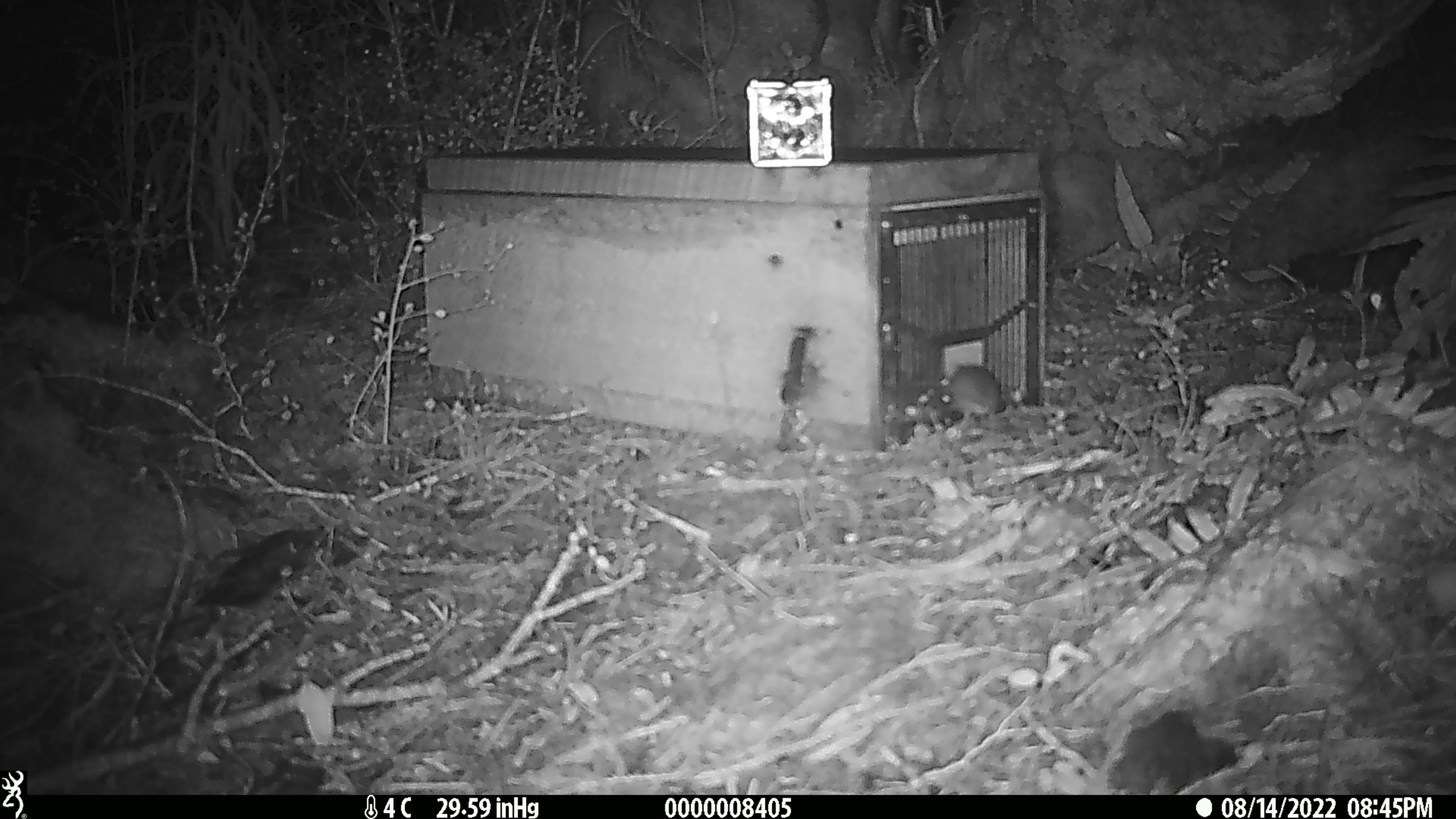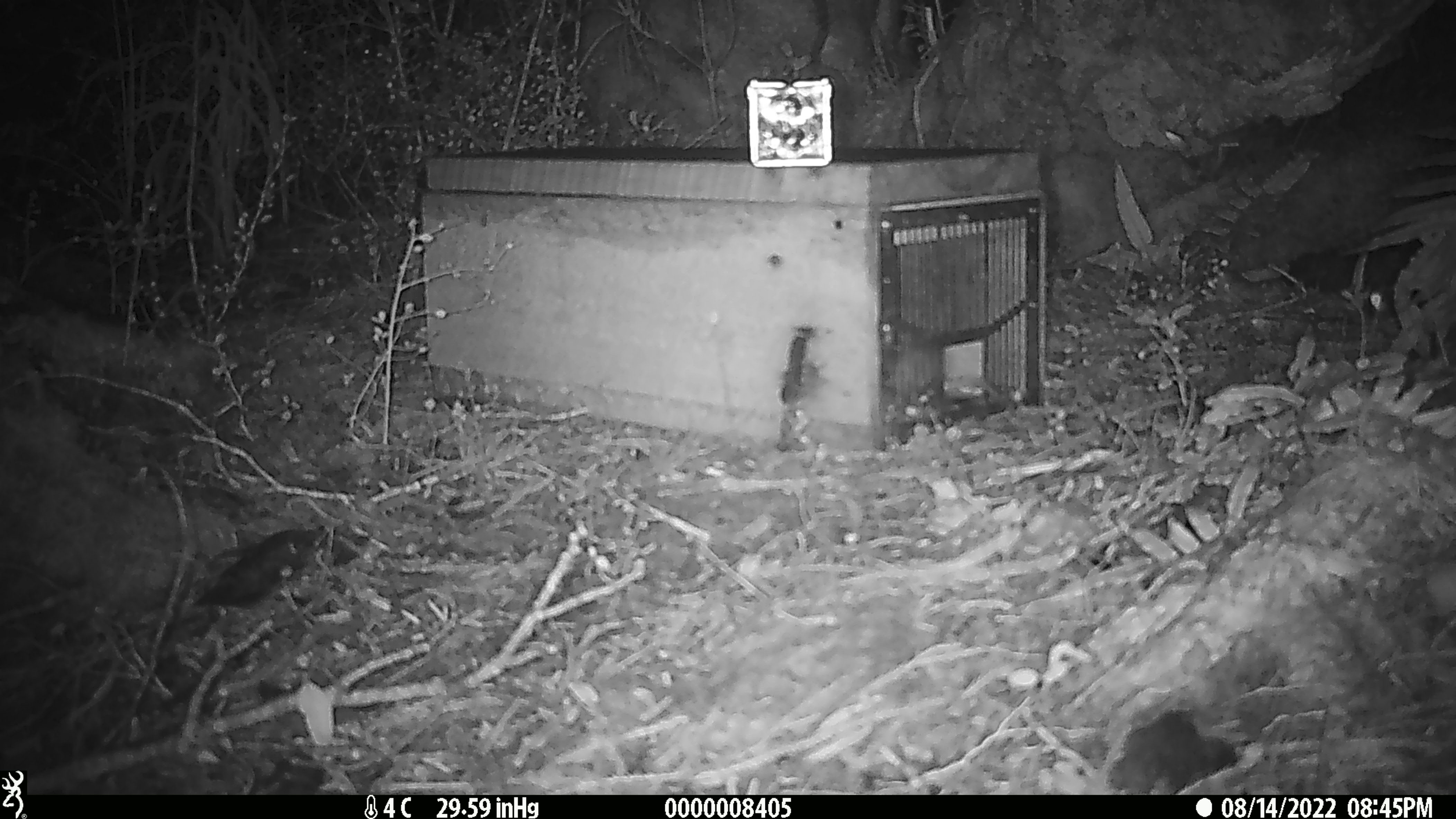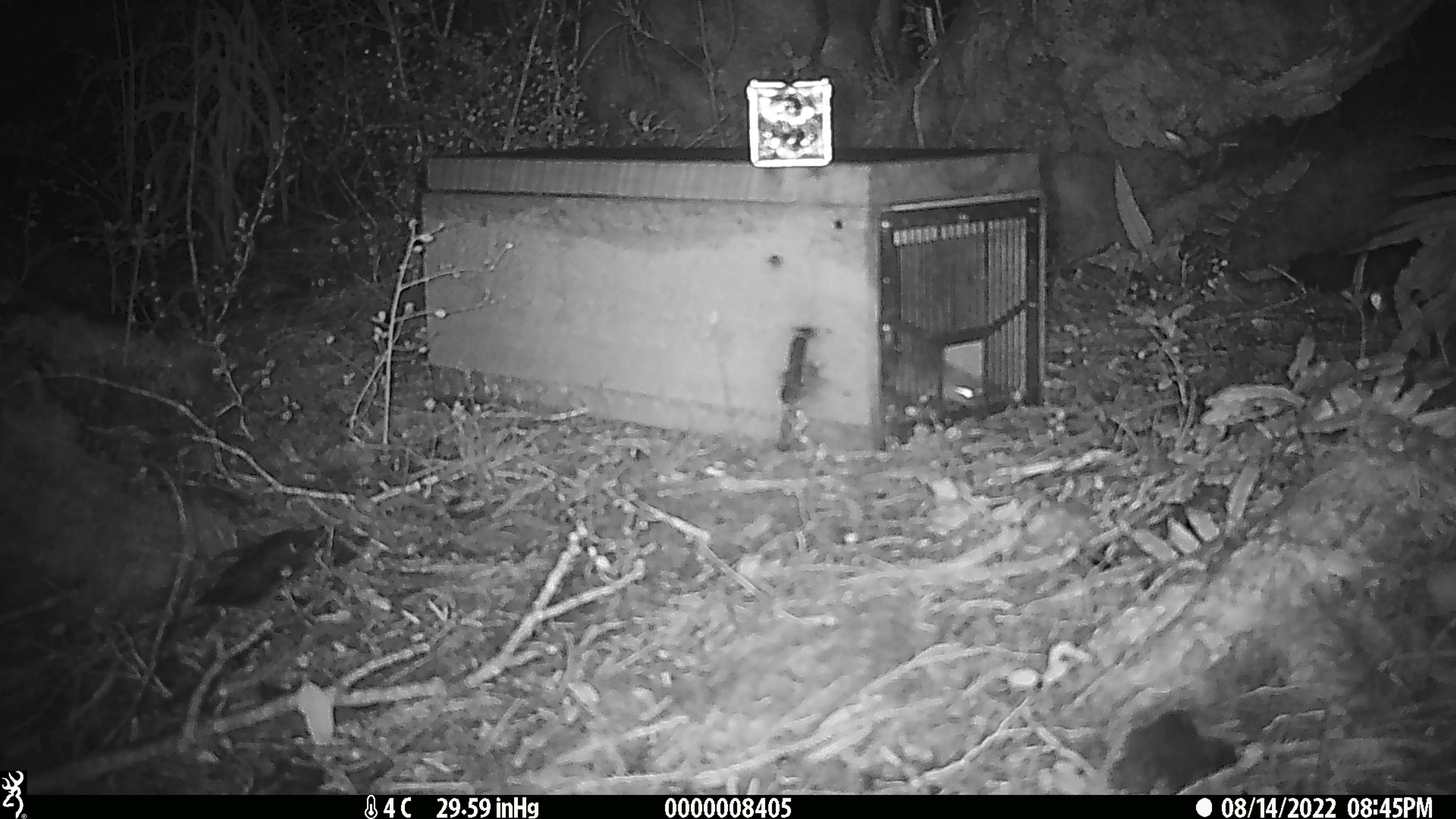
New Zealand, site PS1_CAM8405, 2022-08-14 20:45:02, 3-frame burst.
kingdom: Animalia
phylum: Chordata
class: Mammalia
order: Rodentia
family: Muridae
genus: Mus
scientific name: Mus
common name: mouse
Mouse (Mus).